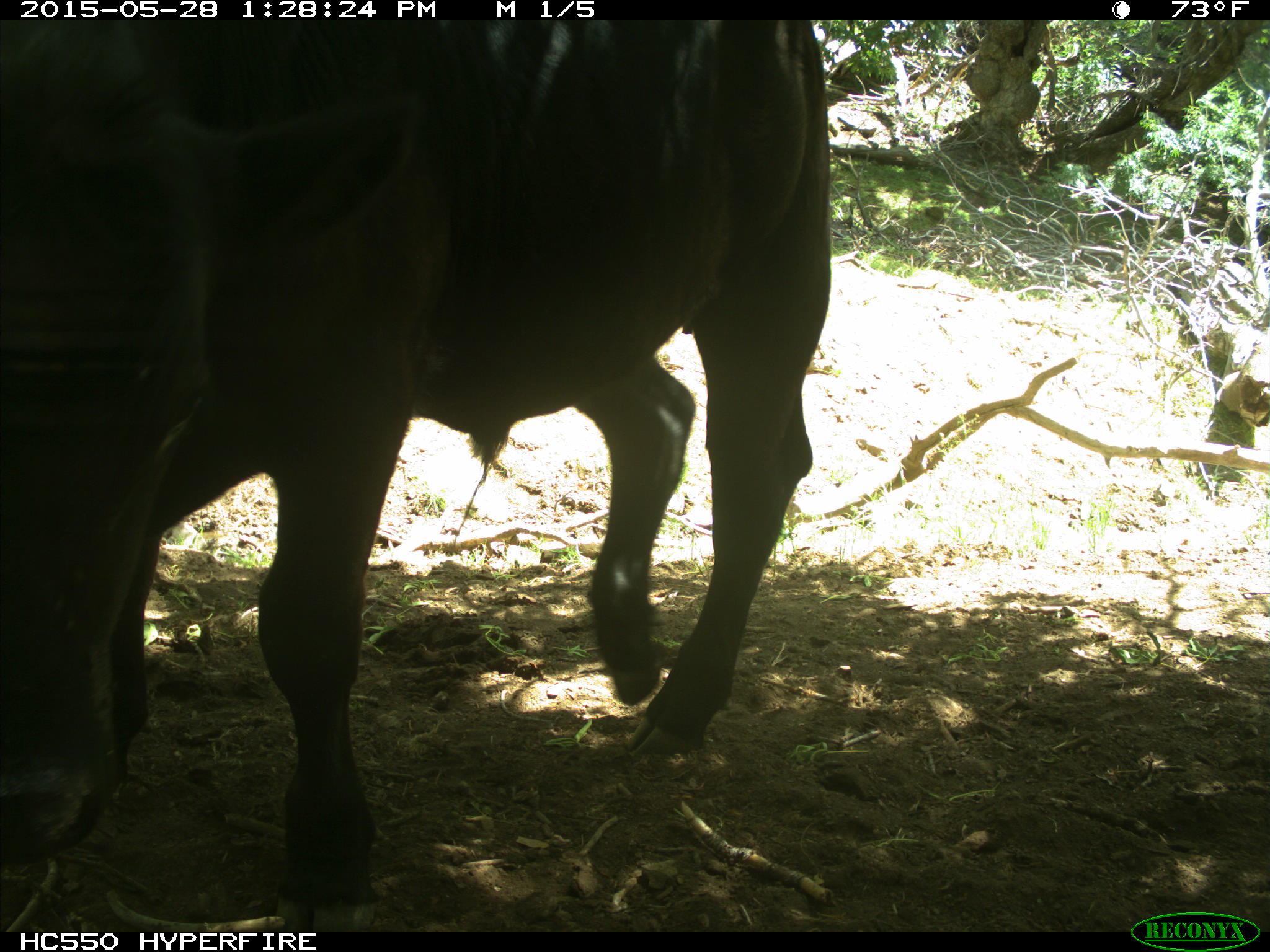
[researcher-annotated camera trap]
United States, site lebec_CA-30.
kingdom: Animalia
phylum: Chordata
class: Mammalia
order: Artiodactyla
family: Bovidae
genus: Bos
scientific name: Bos taurus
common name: domestic cow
Bos taurus (domestic cow).